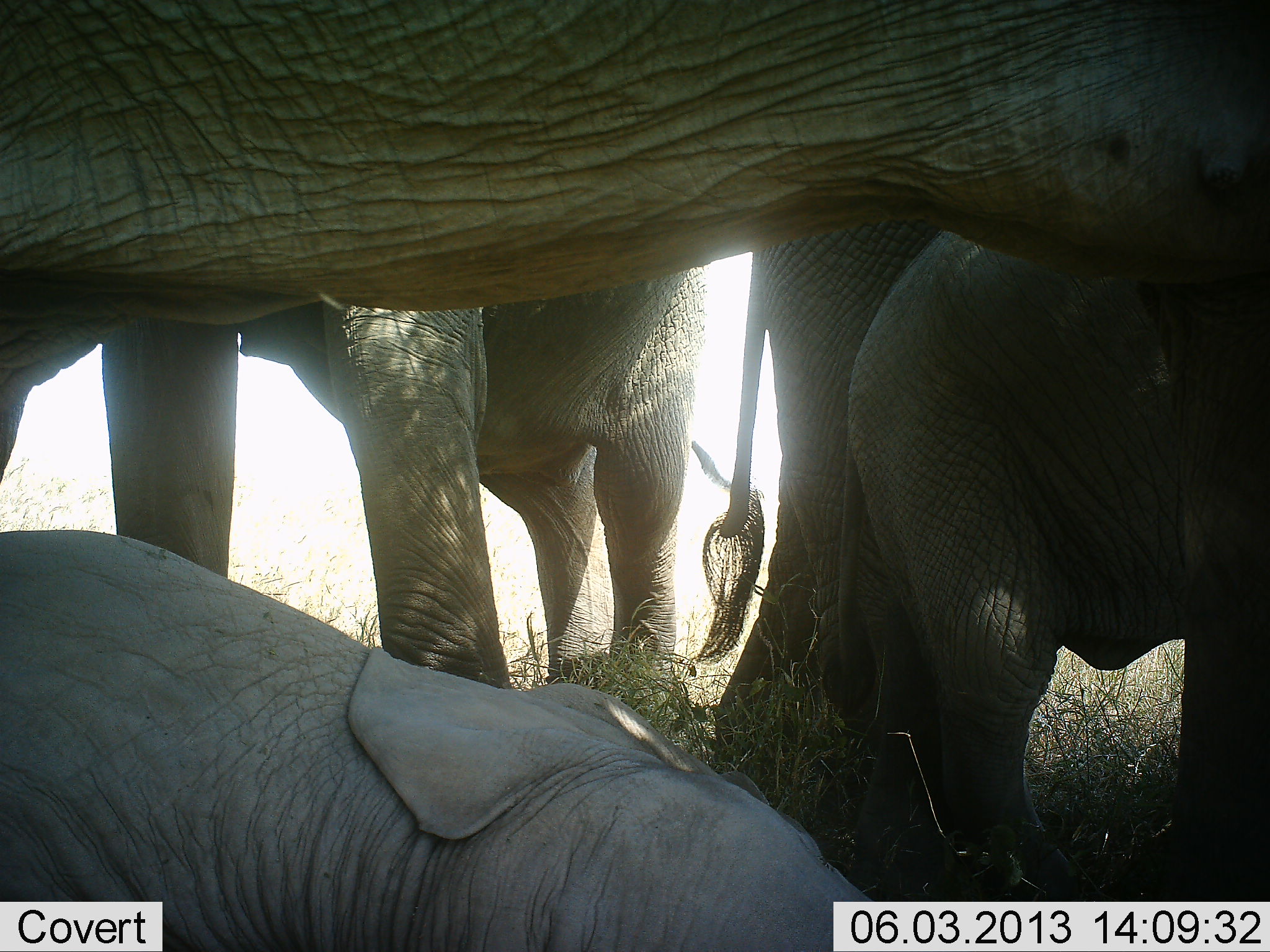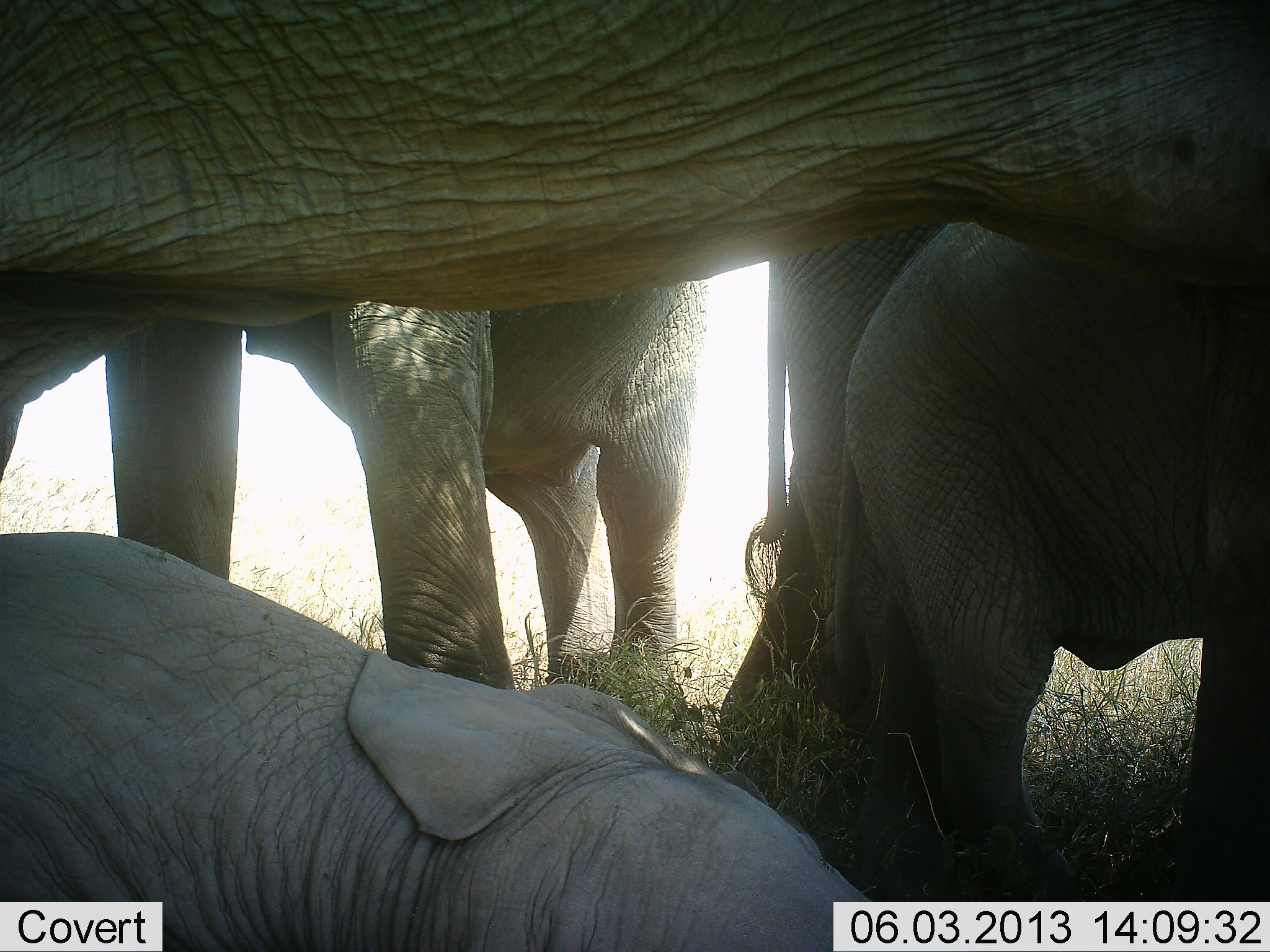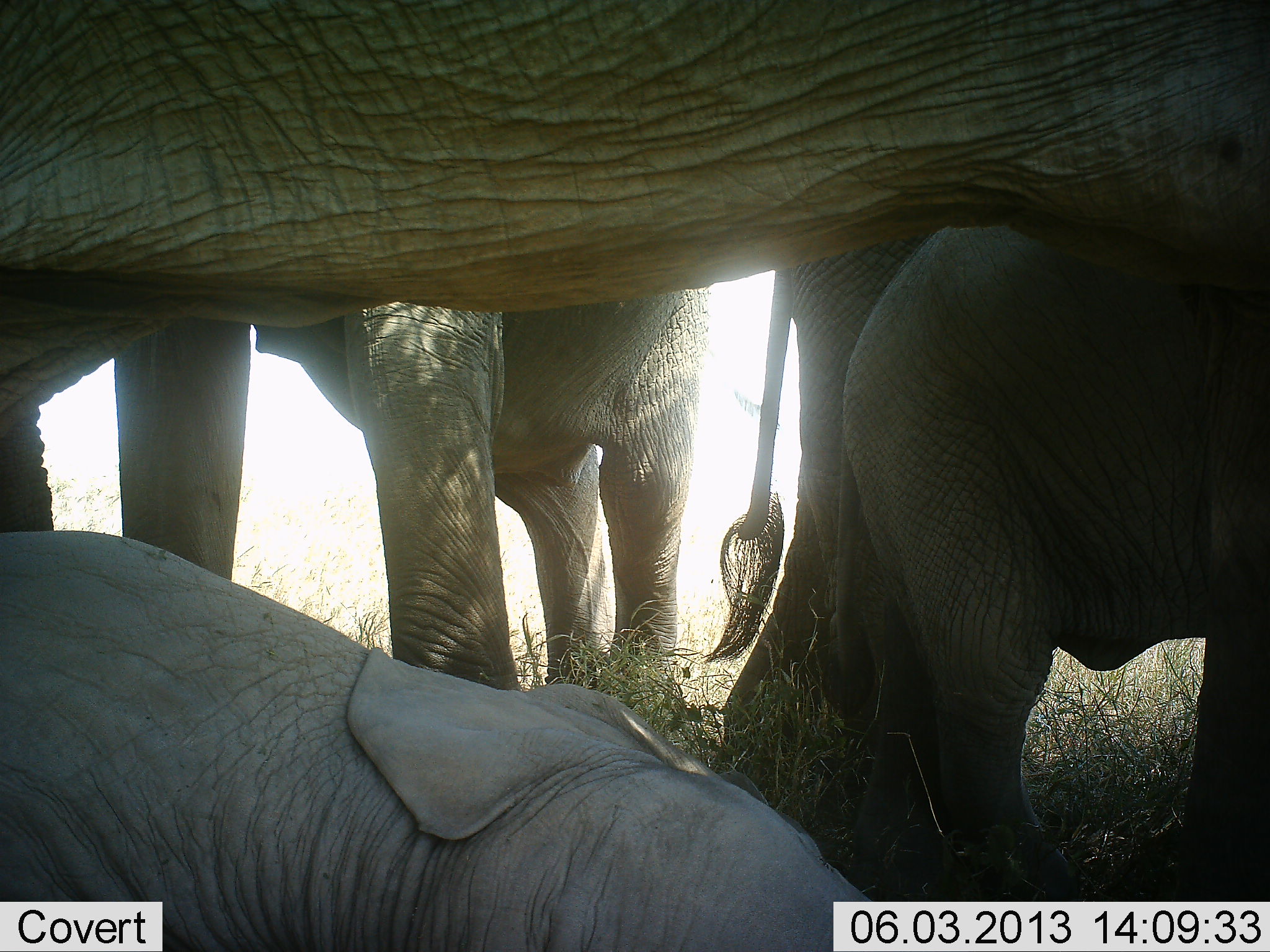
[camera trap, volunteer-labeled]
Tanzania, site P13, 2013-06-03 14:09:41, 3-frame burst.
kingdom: Animalia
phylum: Chordata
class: Mammalia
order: Proboscidea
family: Elephantidae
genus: Loxodonta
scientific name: Loxodonta africana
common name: african bush elephant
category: elephant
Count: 5.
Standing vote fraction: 100%.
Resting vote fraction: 80%.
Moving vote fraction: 10%.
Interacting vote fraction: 0%.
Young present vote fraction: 90%.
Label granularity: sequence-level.